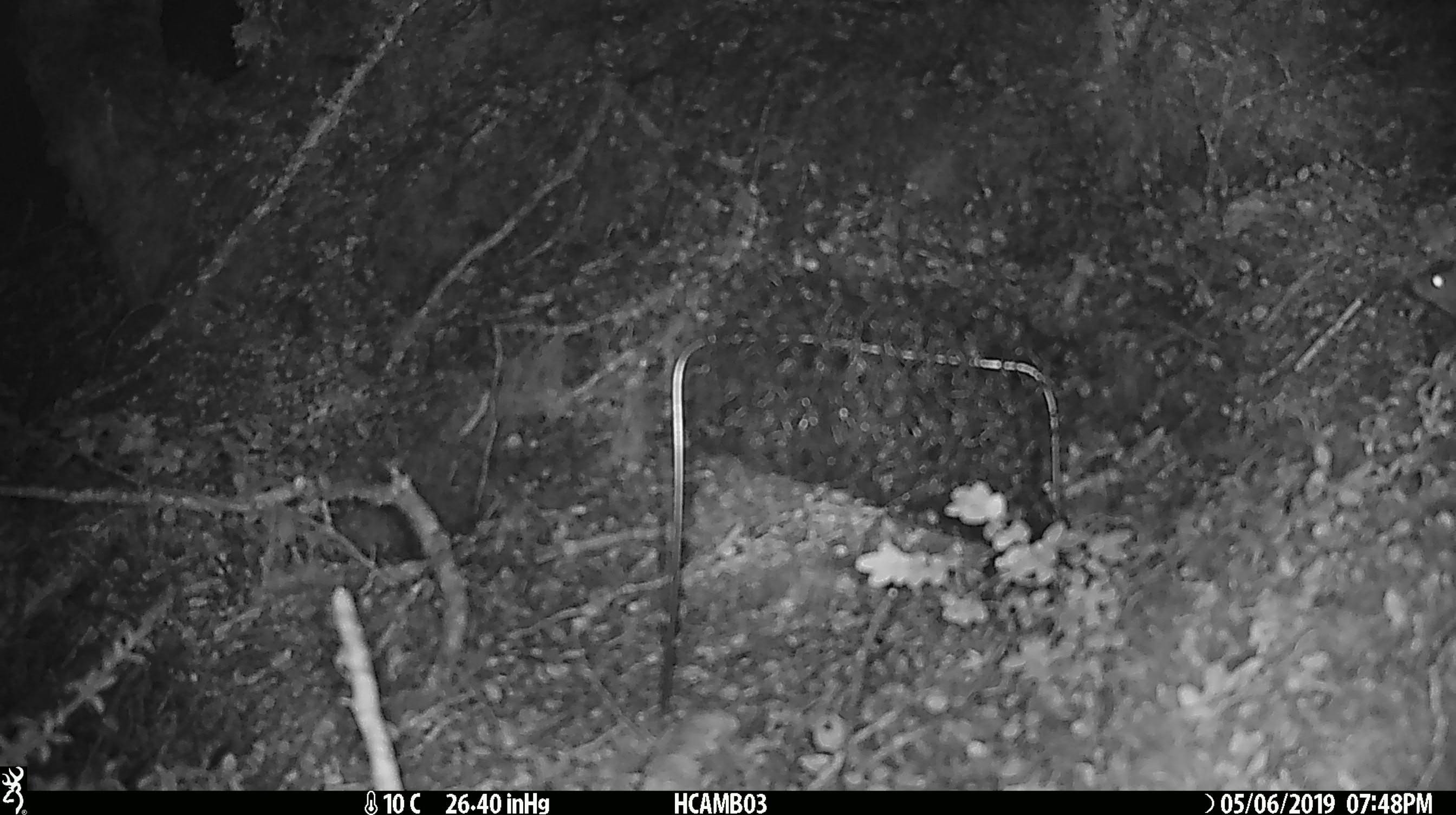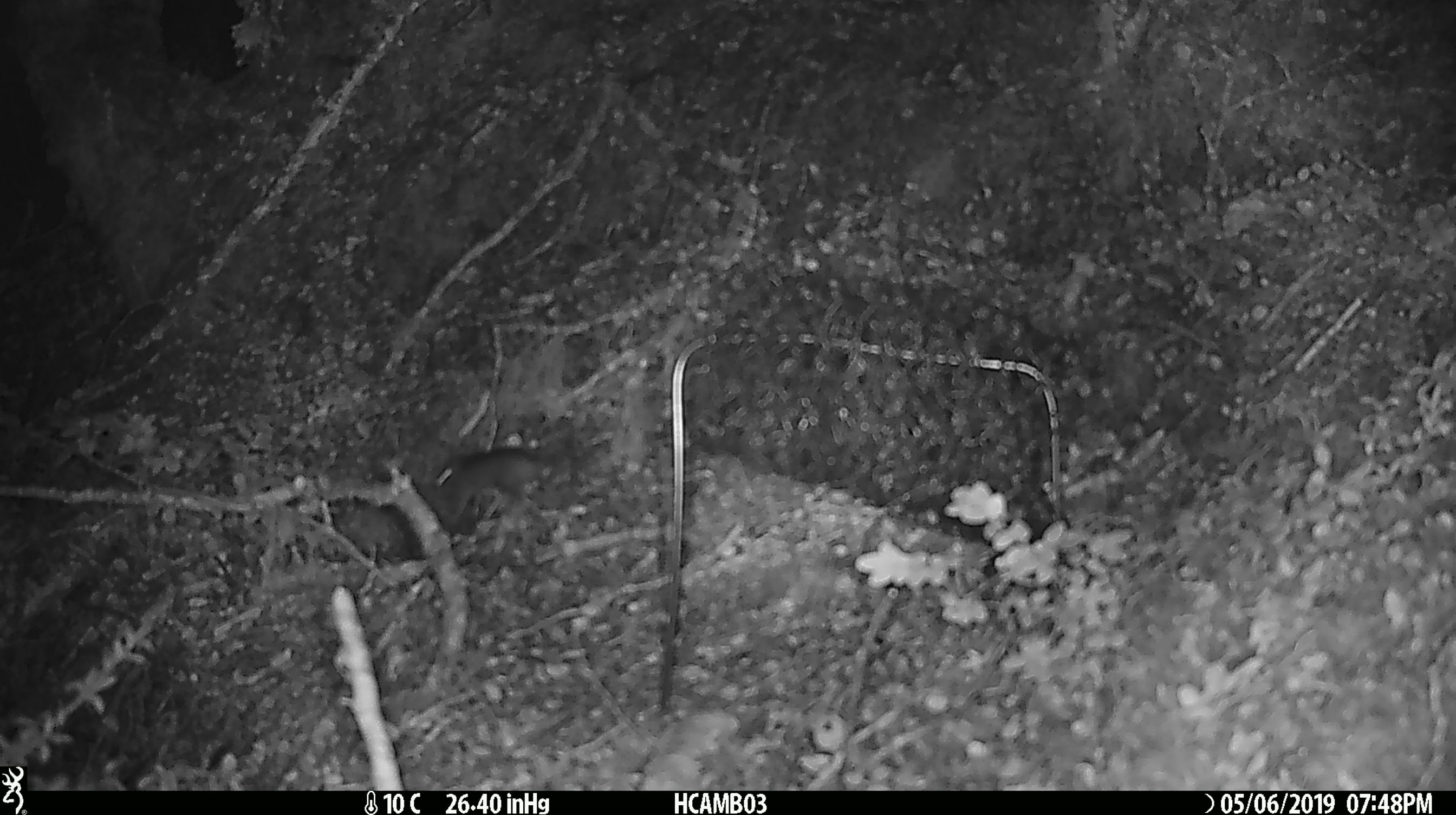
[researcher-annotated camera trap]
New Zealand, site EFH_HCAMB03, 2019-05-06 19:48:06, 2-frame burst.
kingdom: Animalia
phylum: Chordata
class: Mammalia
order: Rodentia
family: Muridae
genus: Mus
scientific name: Mus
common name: mouse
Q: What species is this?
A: Mouse (Mus).